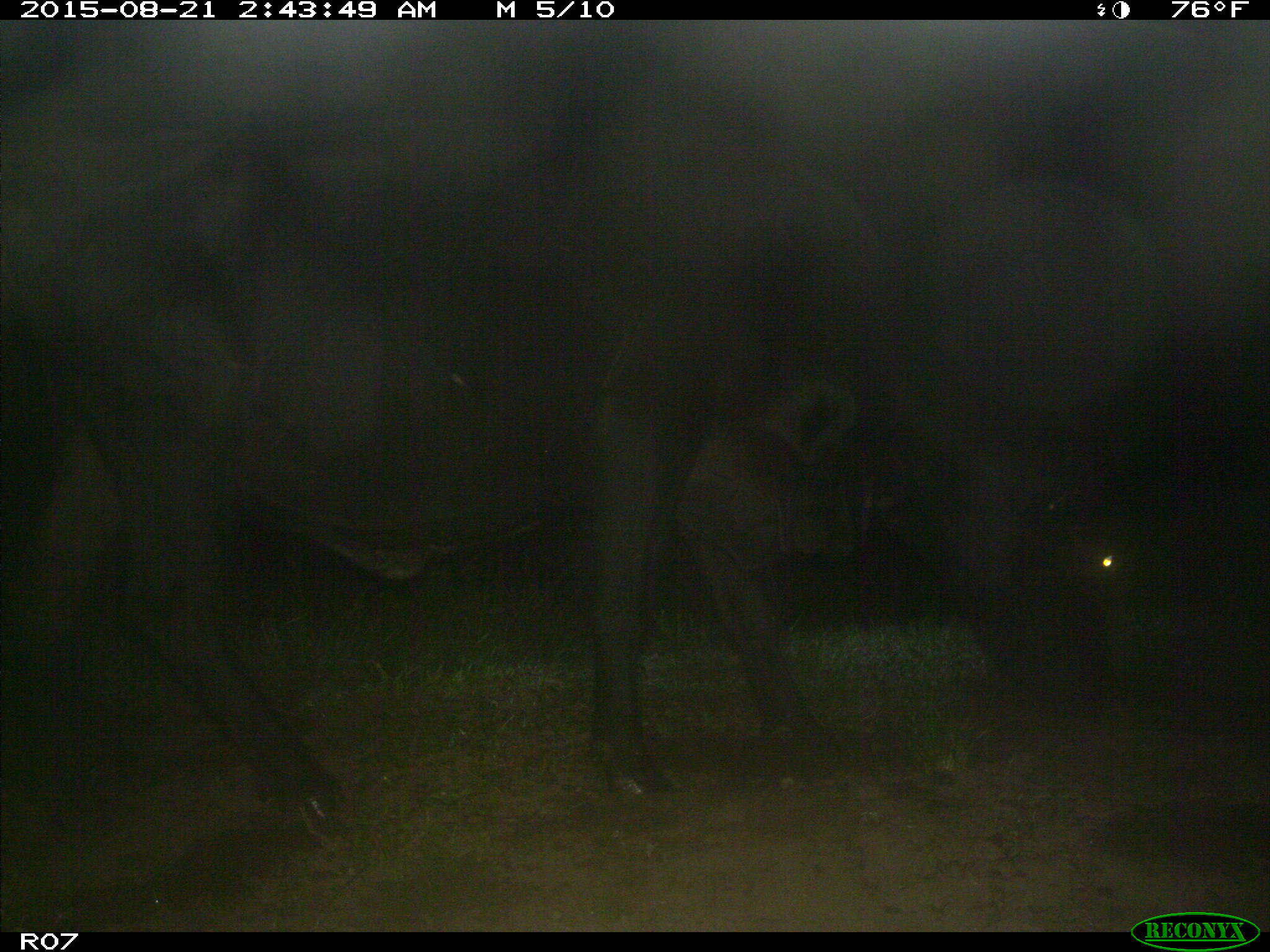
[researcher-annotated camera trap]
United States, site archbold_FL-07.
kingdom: Animalia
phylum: Chordata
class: Mammalia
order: Artiodactyla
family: Bovidae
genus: Bos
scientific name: Bos taurus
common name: domestic cow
Bos taurus (domestic cow).